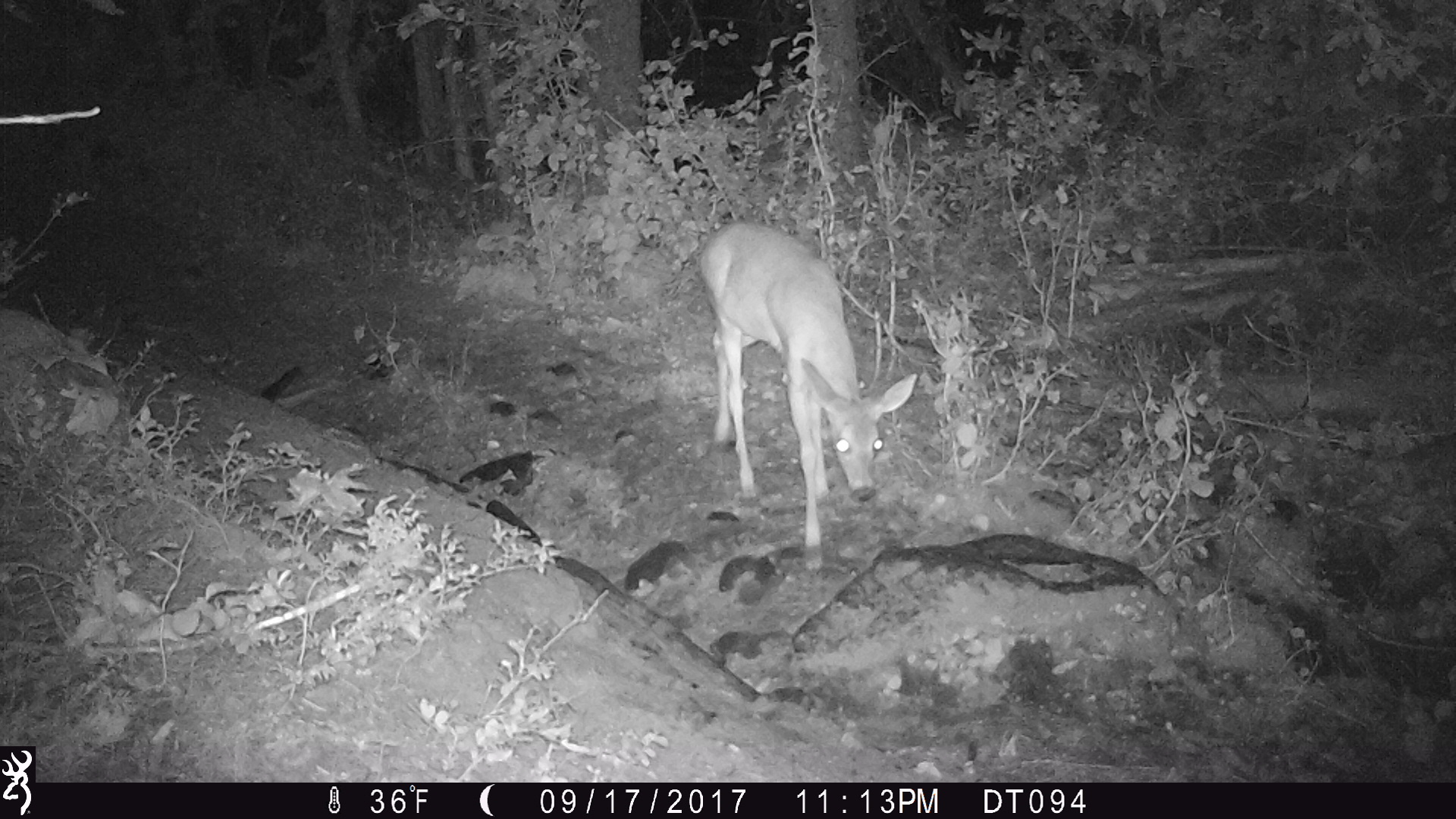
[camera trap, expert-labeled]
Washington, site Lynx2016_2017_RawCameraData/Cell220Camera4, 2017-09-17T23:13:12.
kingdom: Animalia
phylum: Chordata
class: Mammalia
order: Artiodactyla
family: Cervidae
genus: Odocoileus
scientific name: Odocoileus virginianus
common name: white-tailed deer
Odocoileus virginianus (white-tailed deer). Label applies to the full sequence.